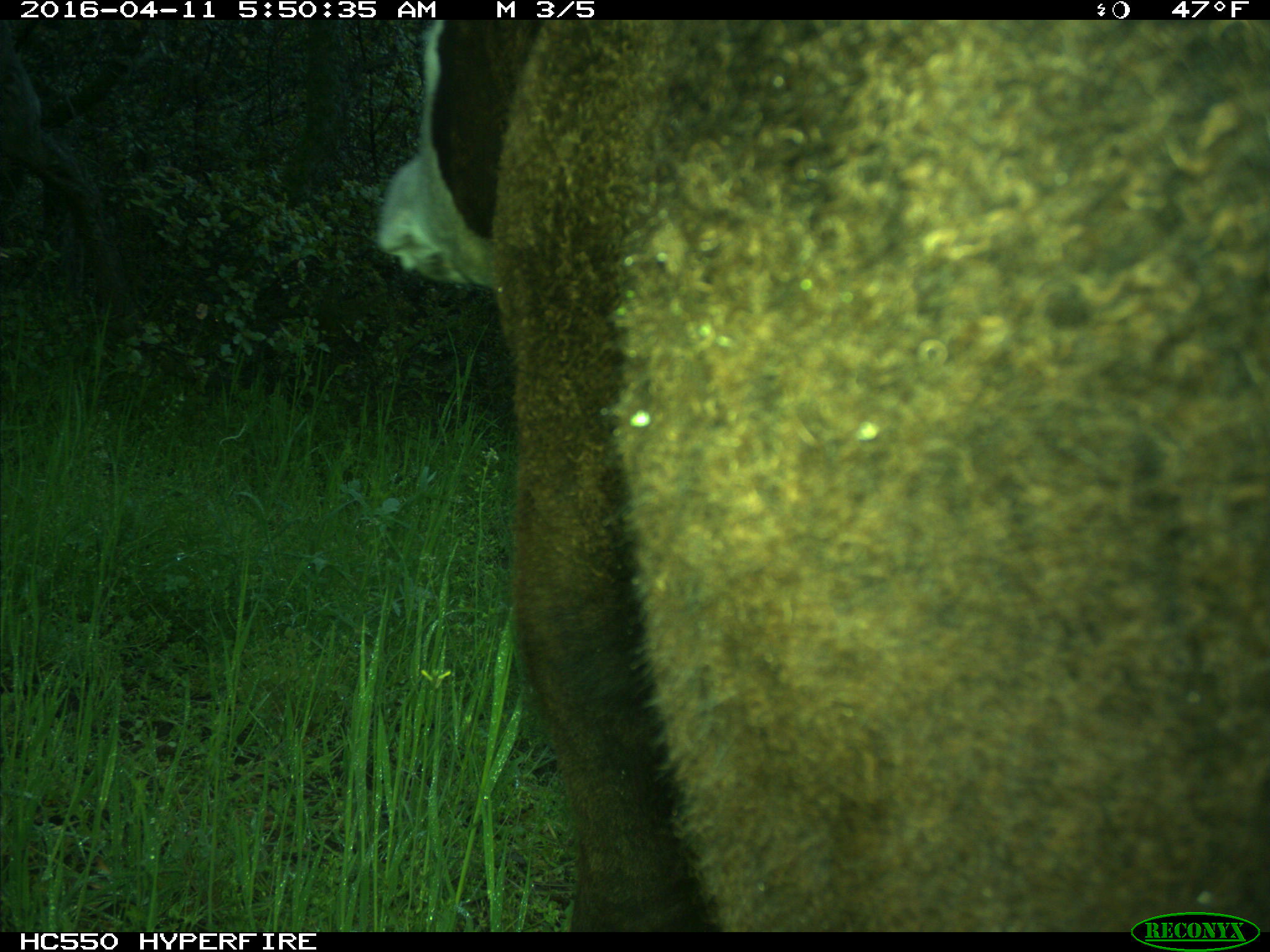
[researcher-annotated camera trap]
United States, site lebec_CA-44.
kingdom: Animalia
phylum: Chordata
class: Mammalia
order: Artiodactyla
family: Bovidae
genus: Bos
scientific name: Bos taurus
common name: domestic cow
Bos taurus (domestic cow).